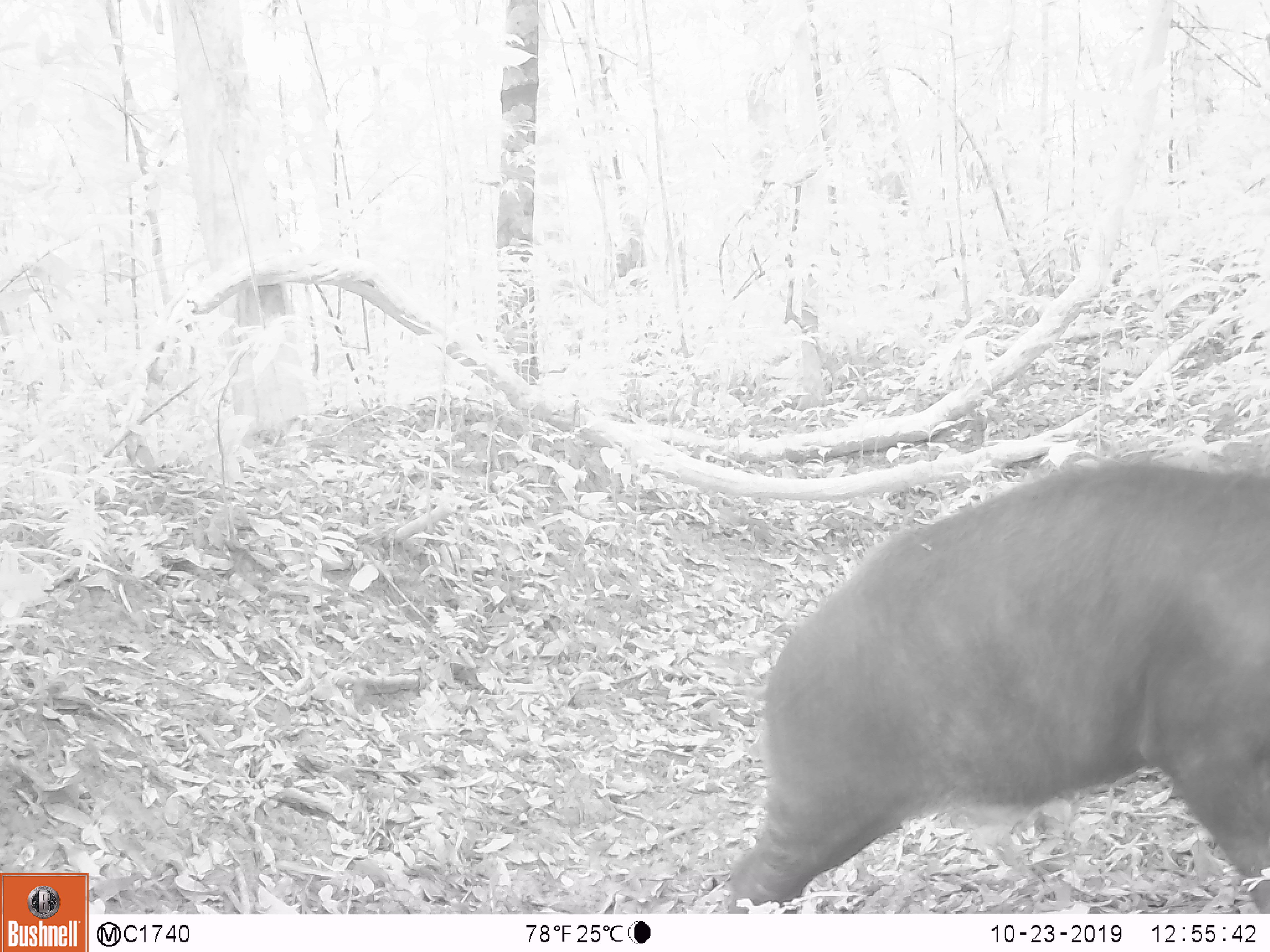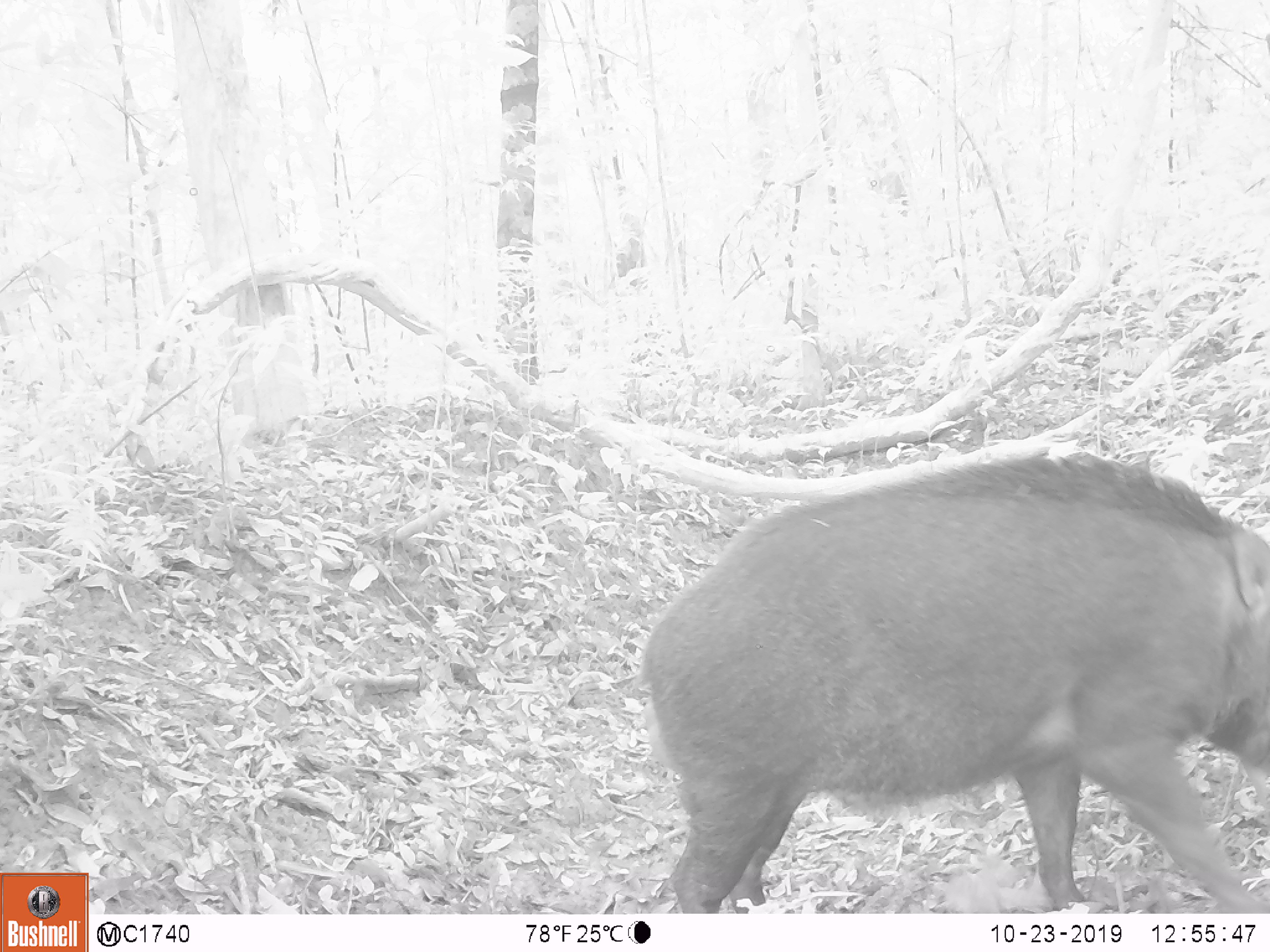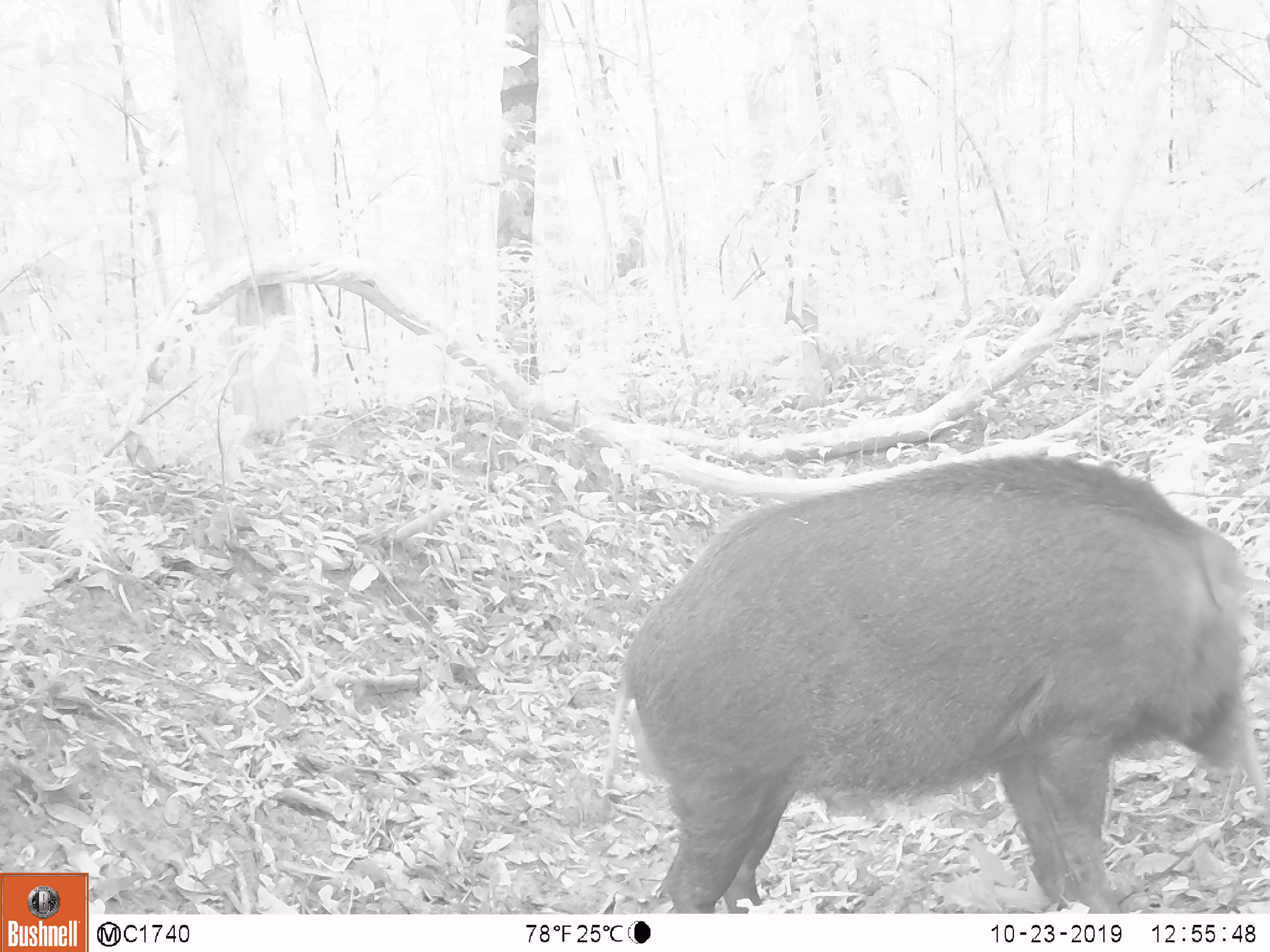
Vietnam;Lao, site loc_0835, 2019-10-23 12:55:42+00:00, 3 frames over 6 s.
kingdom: Animalia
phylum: Chordata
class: Mammalia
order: Artiodactyla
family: Suidae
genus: Sus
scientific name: Sus scrofa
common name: eurasian wild pig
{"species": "eurasian wild pig (Sus scrofa)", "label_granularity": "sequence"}